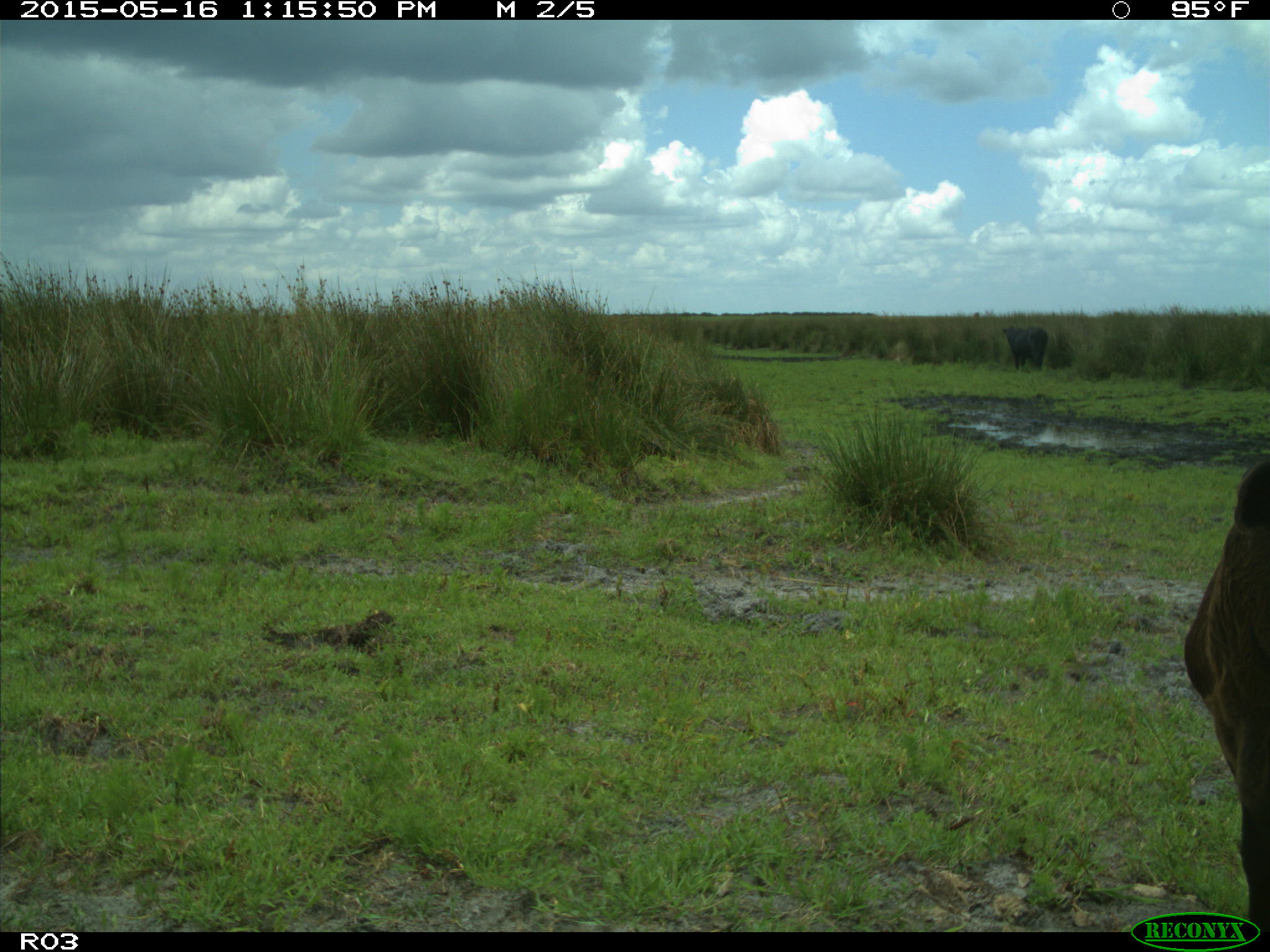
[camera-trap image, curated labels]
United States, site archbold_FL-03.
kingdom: Animalia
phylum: Chordata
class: Mammalia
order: Artiodactyla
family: Bovidae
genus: Bos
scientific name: Bos taurus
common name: domestic cow